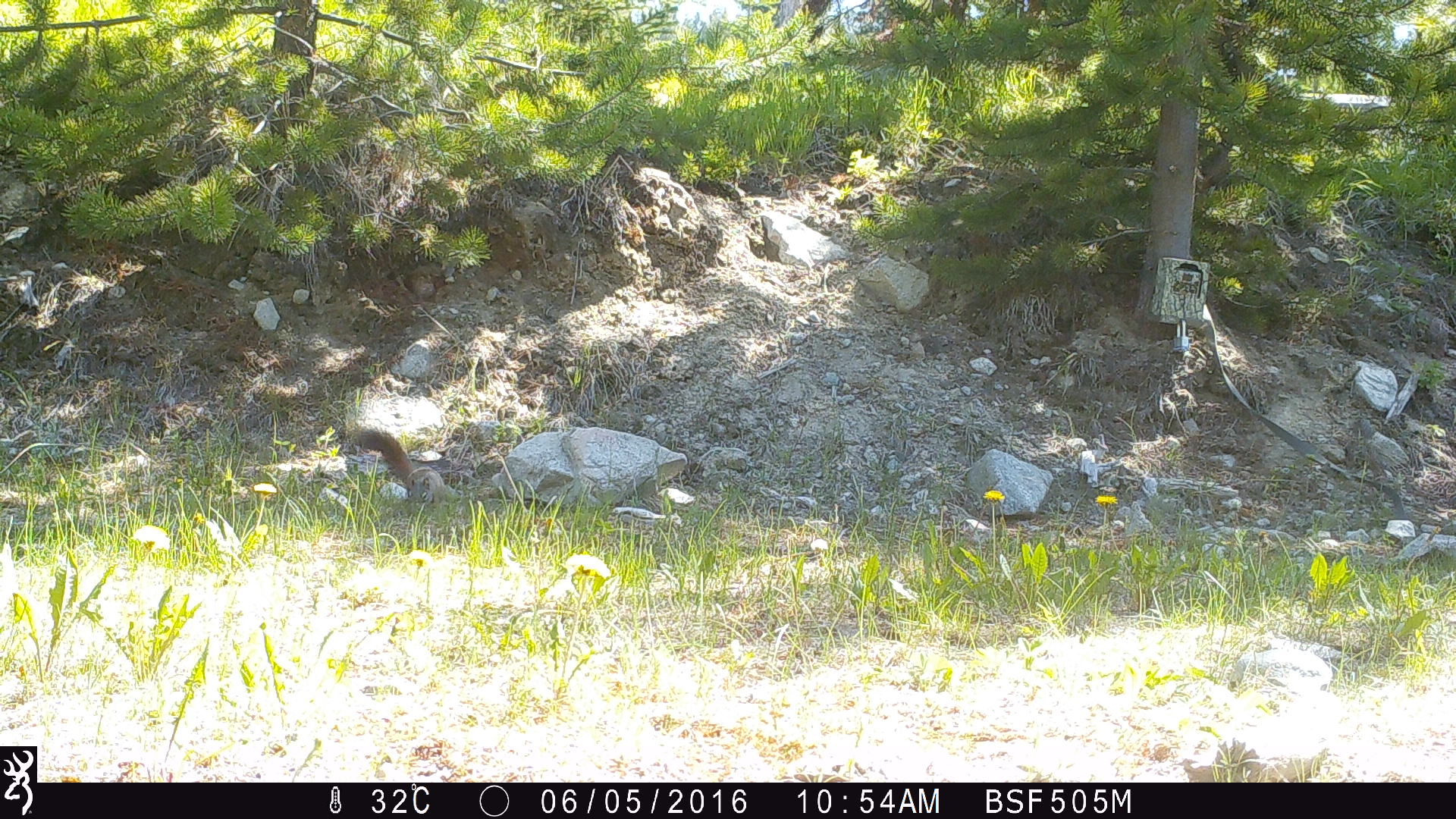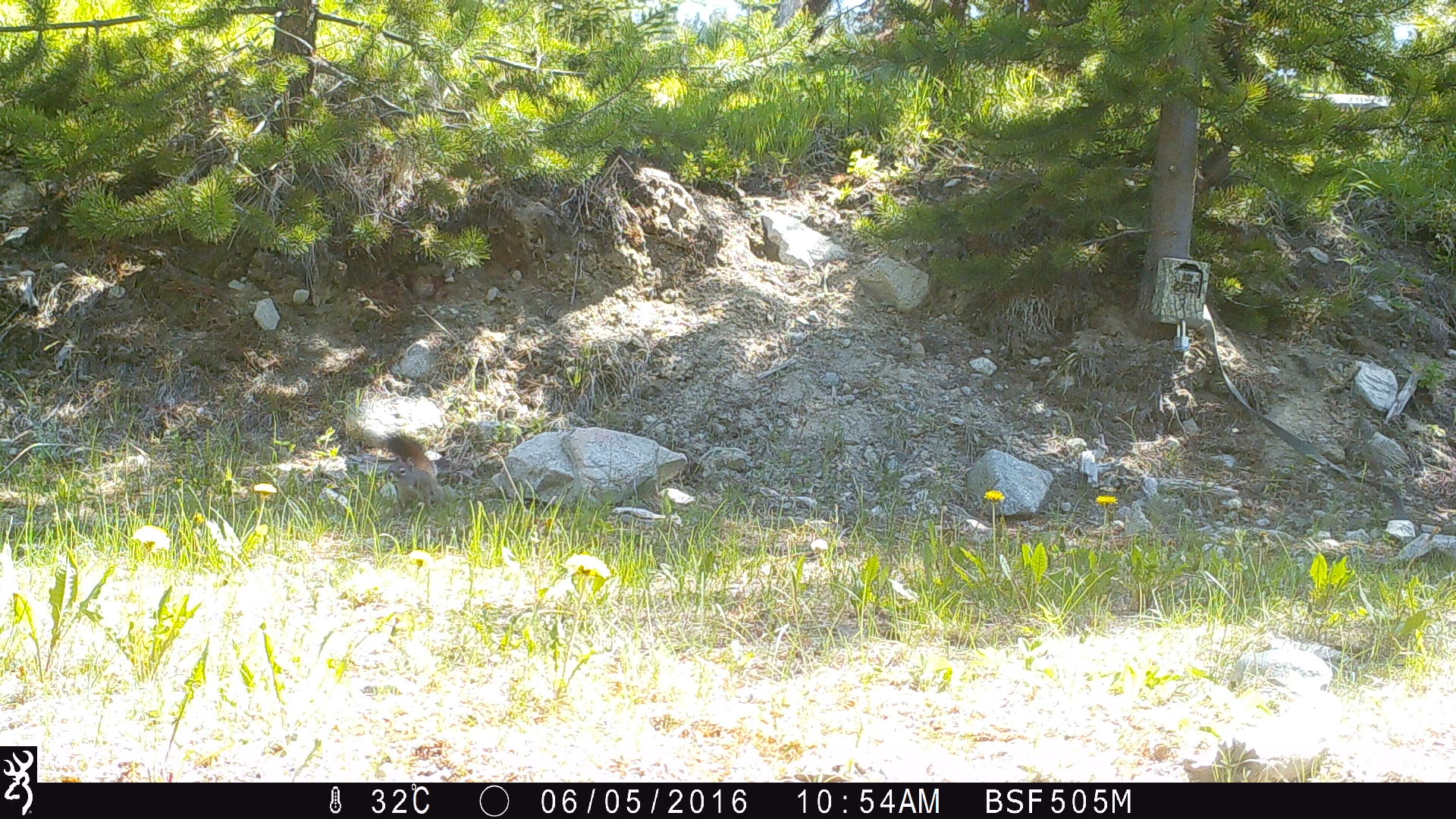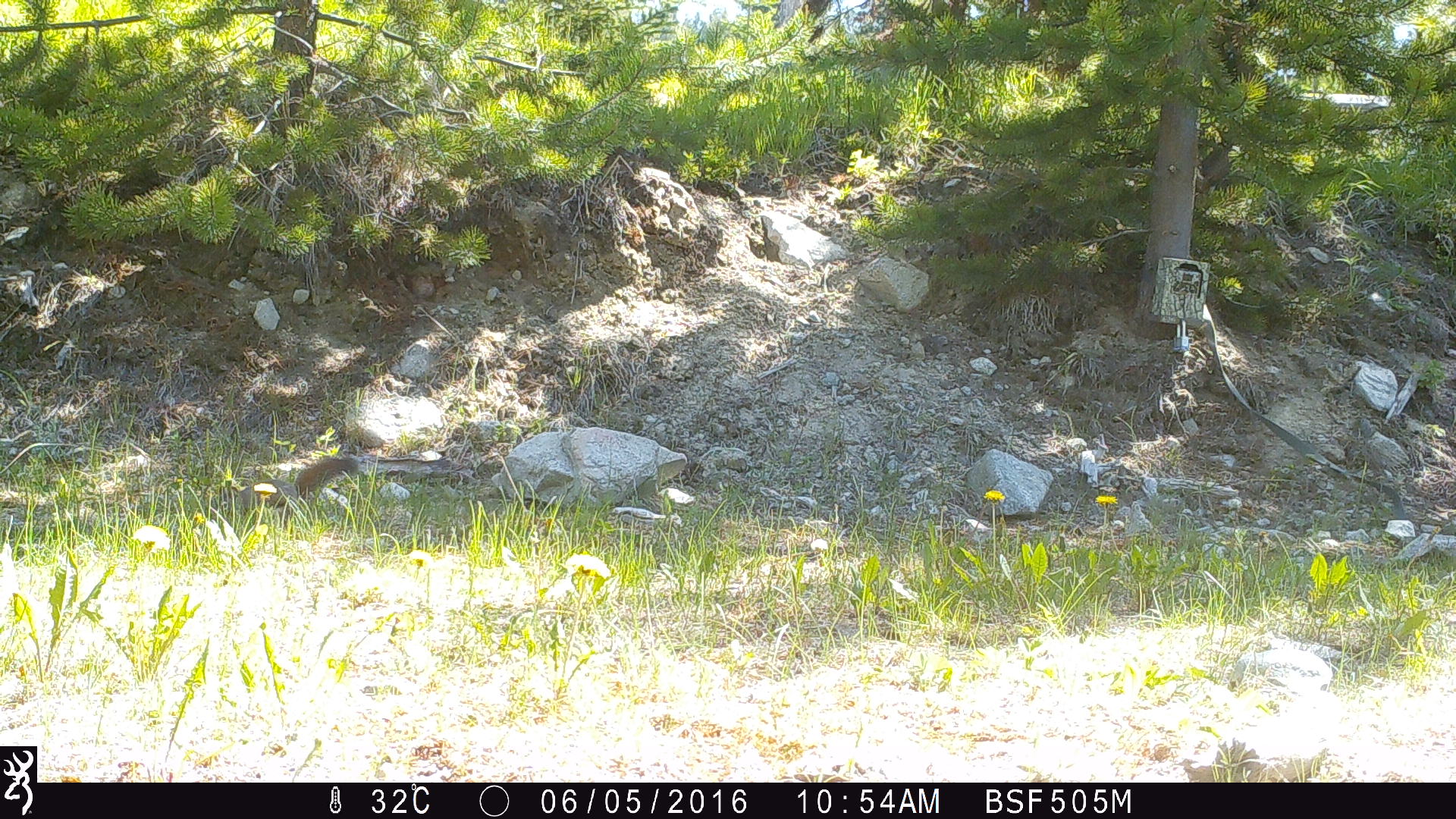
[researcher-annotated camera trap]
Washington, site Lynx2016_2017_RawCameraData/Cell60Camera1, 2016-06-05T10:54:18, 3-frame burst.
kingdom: Animalia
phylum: Chordata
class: Mammalia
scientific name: Mammalia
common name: small mammal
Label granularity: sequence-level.